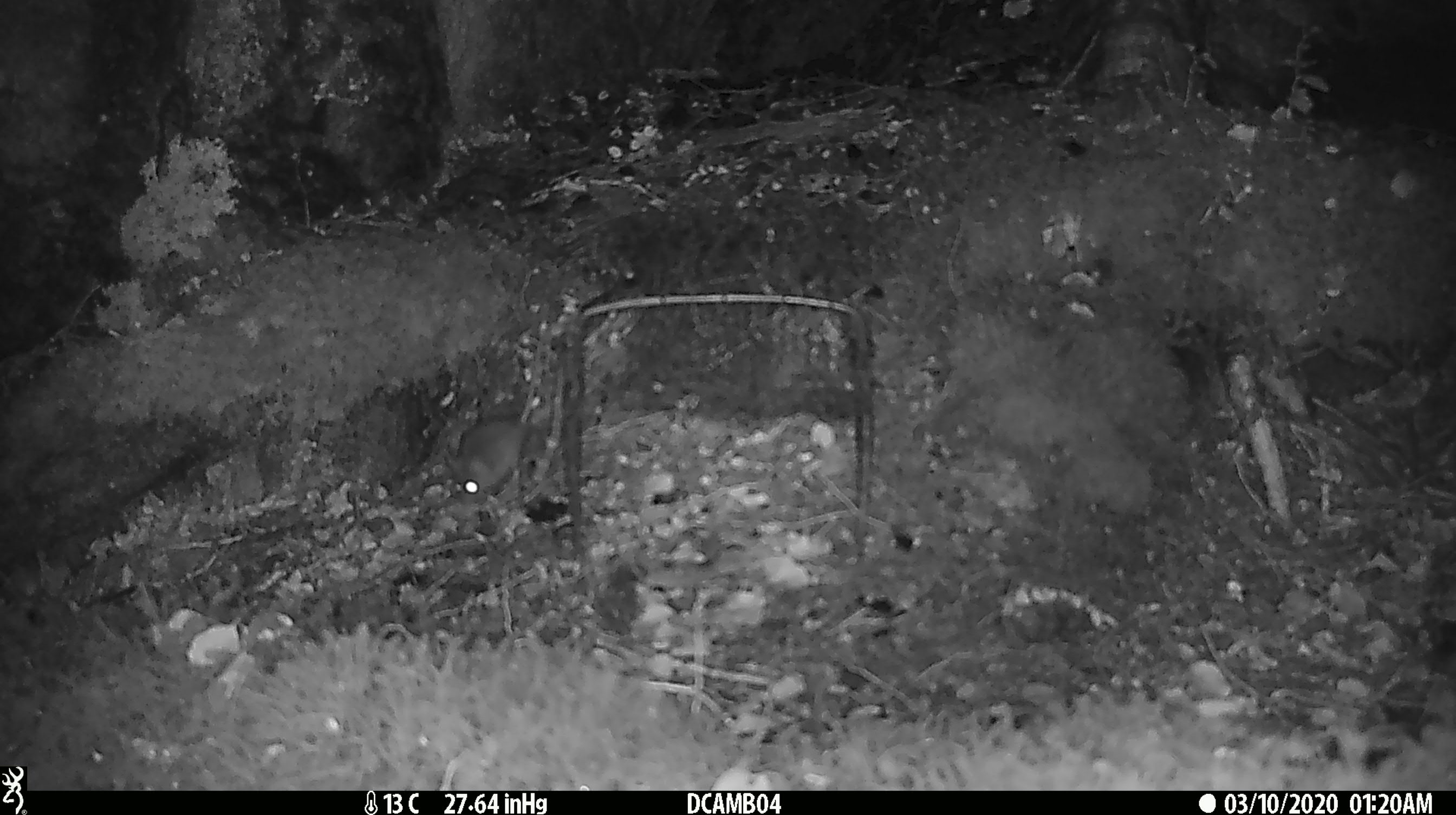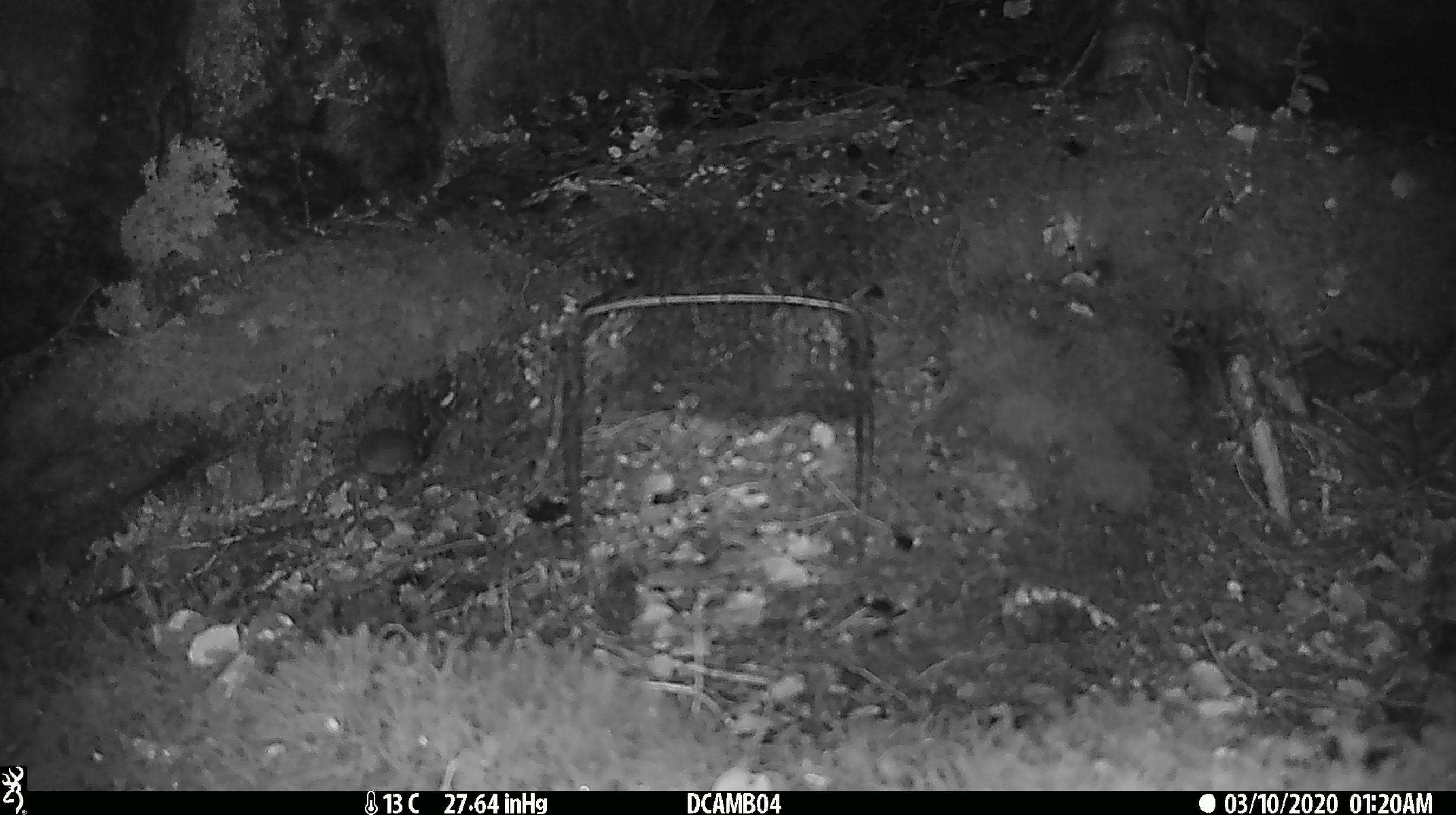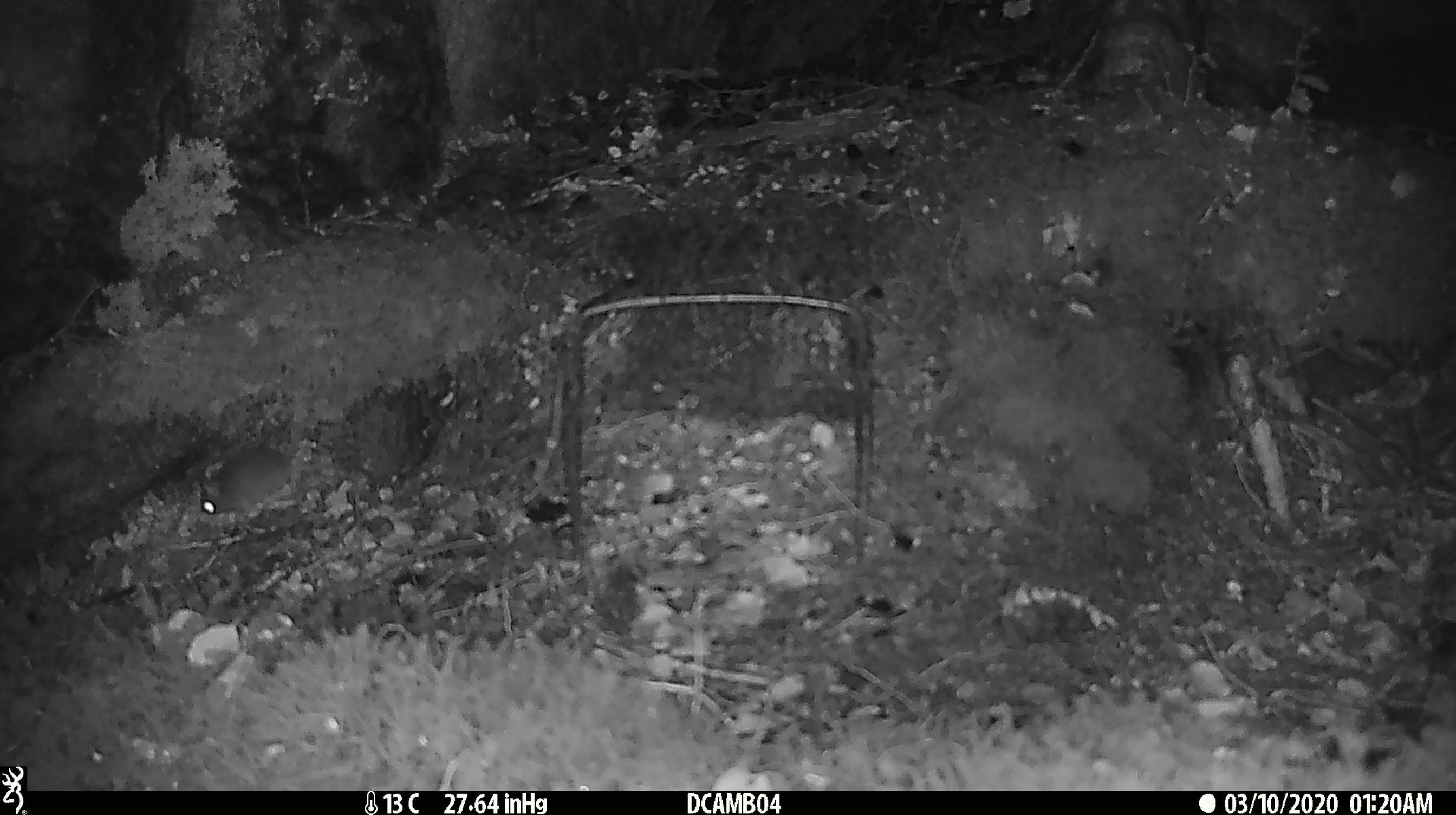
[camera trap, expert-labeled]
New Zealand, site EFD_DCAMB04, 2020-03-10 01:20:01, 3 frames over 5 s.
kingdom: Animalia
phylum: Chordata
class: Mammalia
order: Rodentia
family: Muridae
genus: Mus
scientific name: Mus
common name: mouse